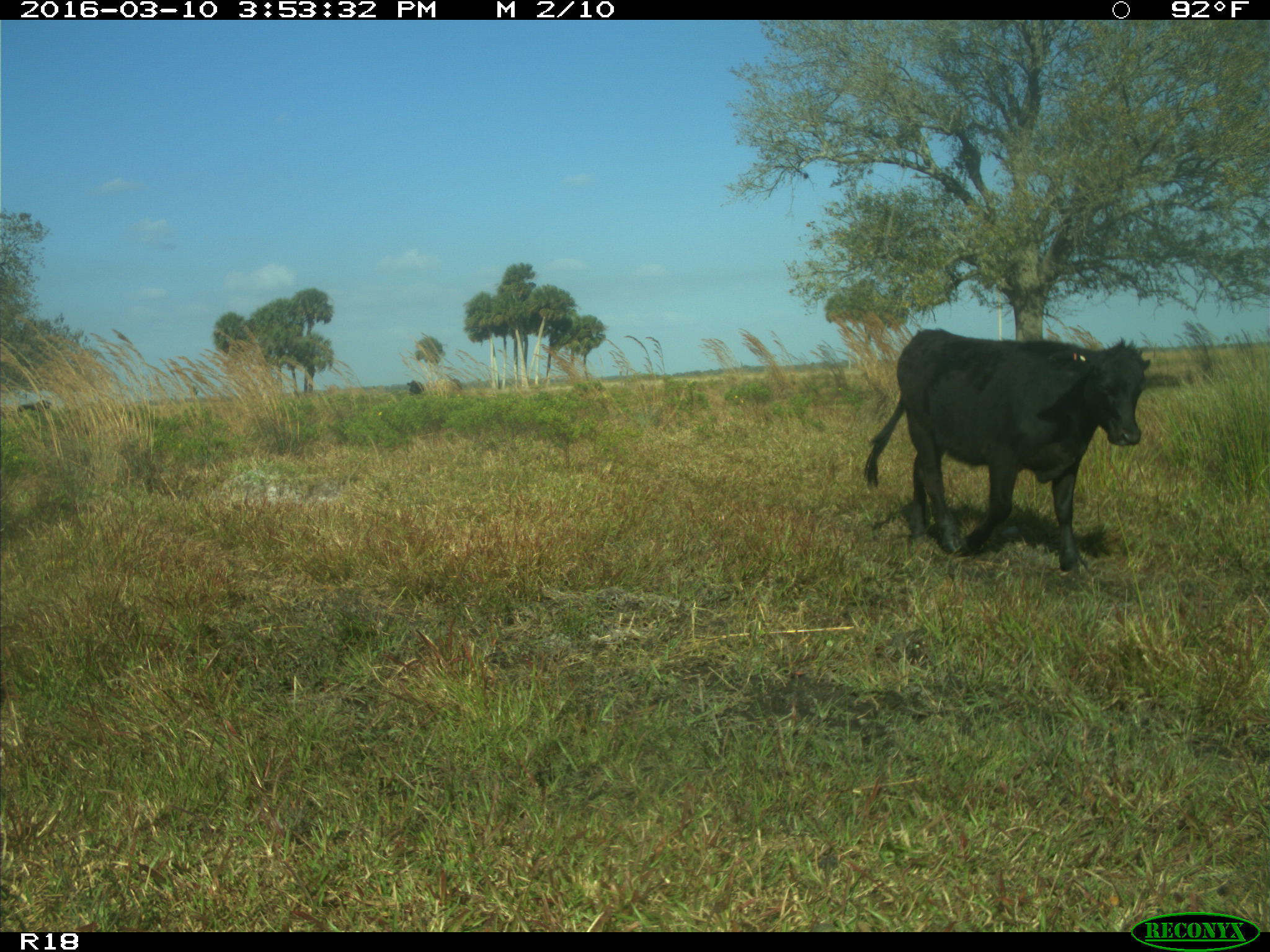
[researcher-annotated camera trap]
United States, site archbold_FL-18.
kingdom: Animalia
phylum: Chordata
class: Mammalia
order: Artiodactyla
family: Bovidae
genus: Bos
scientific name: Bos taurus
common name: domestic cow